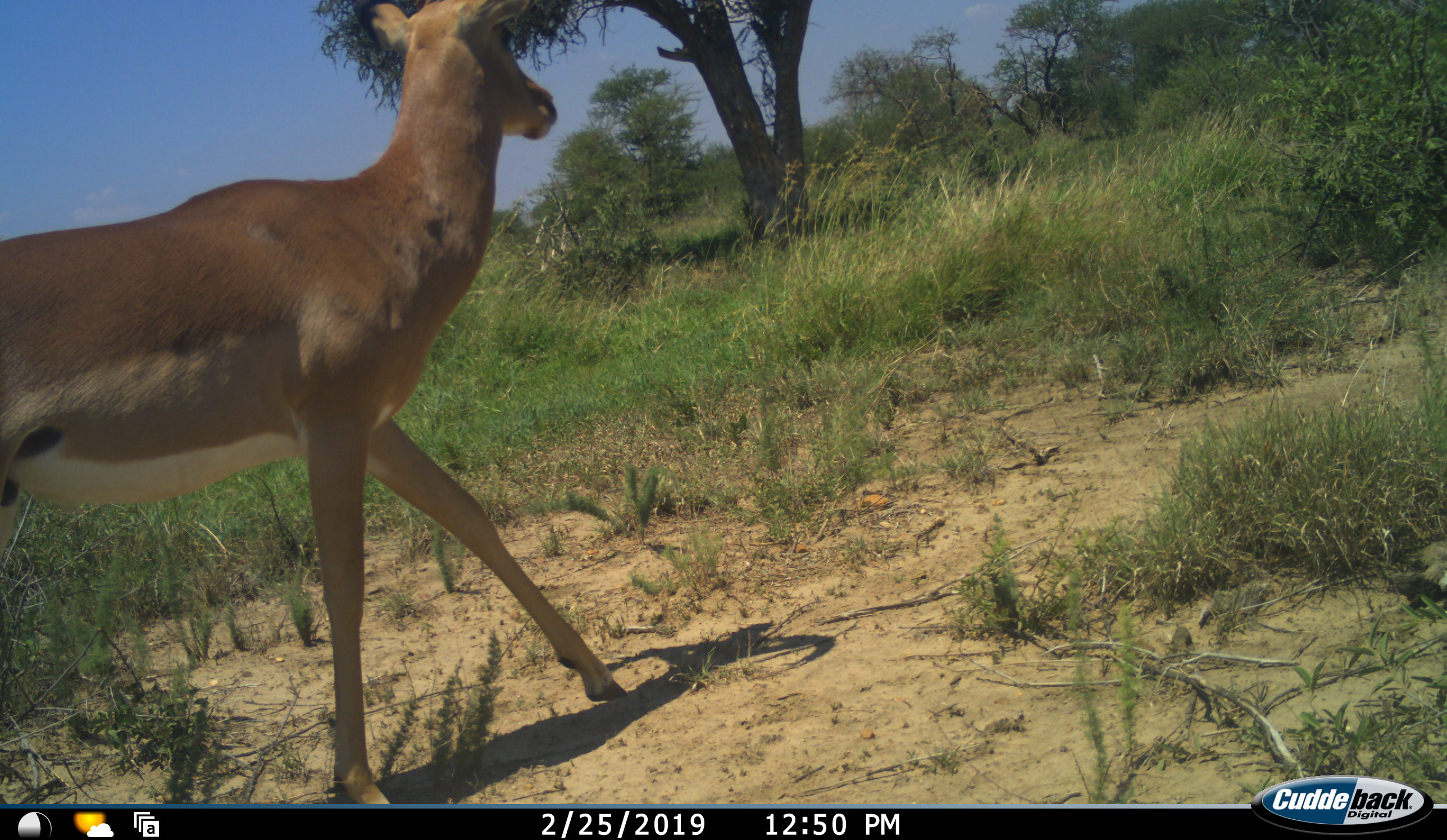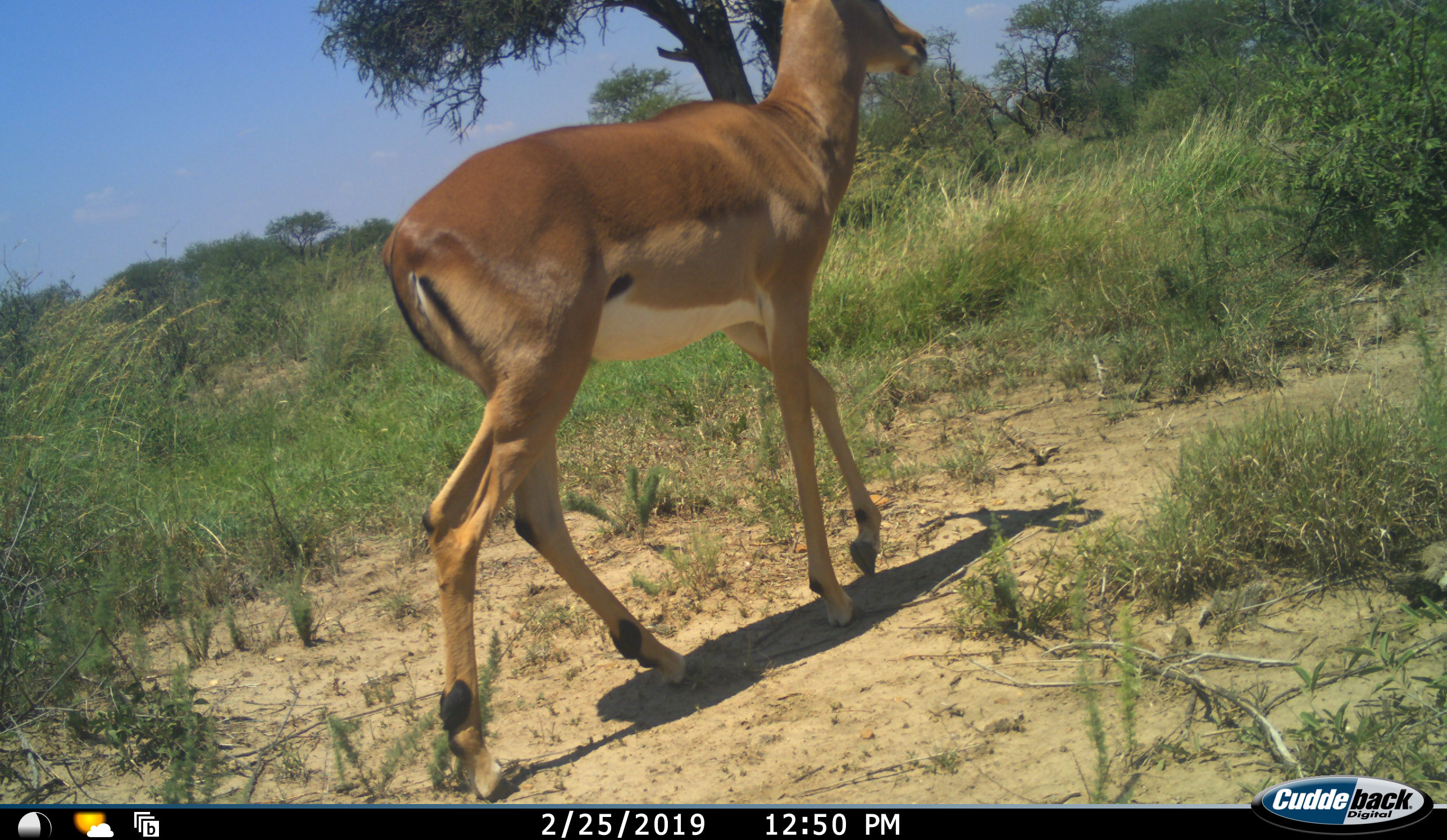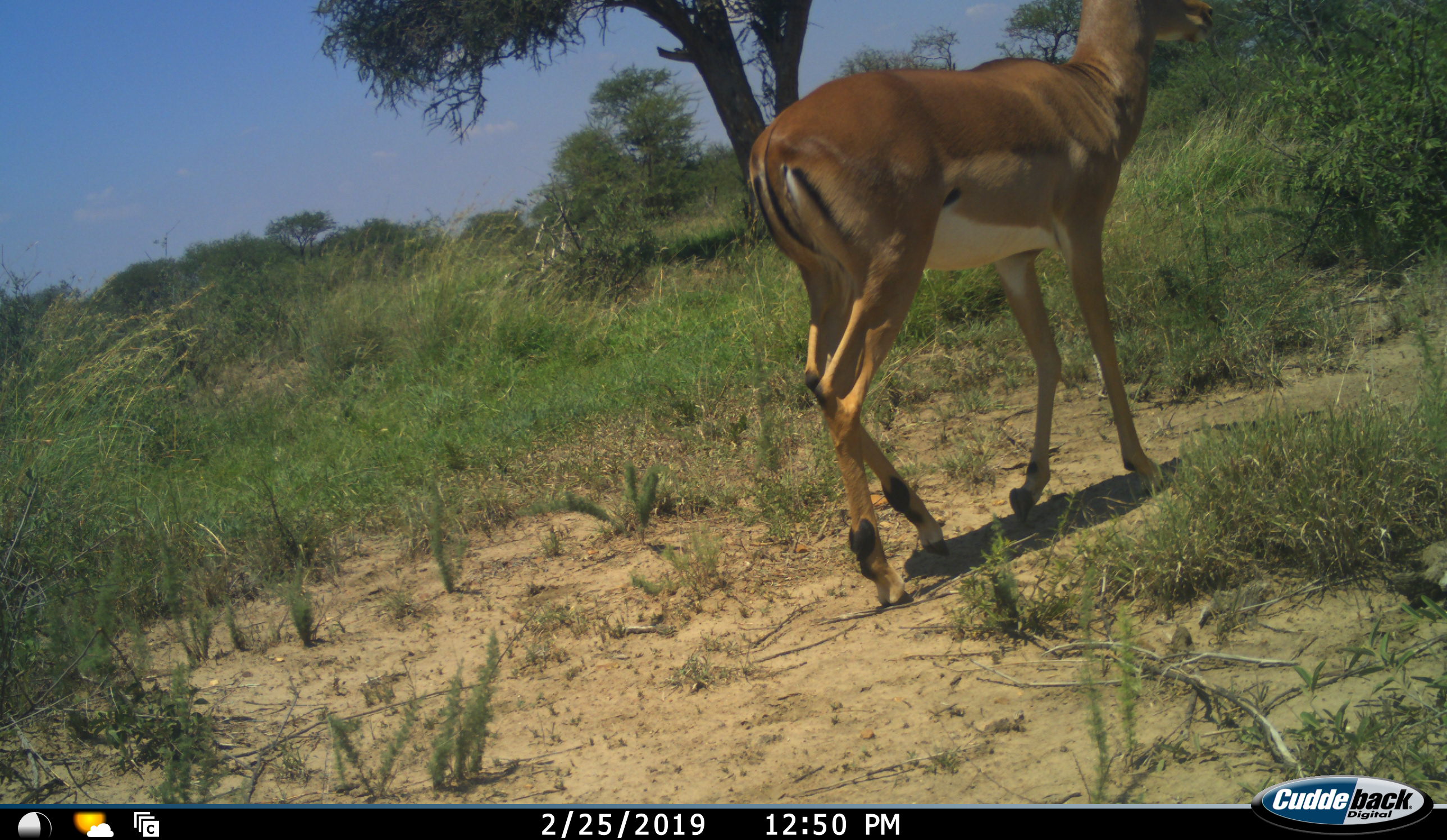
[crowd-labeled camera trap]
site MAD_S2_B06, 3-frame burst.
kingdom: Animalia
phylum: Chordata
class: Mammalia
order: Artiodactyla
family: Bovidae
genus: Aepyceros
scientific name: Aepyceros melampus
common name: impala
Impala (Aepyceros melampus), count 1. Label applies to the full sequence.